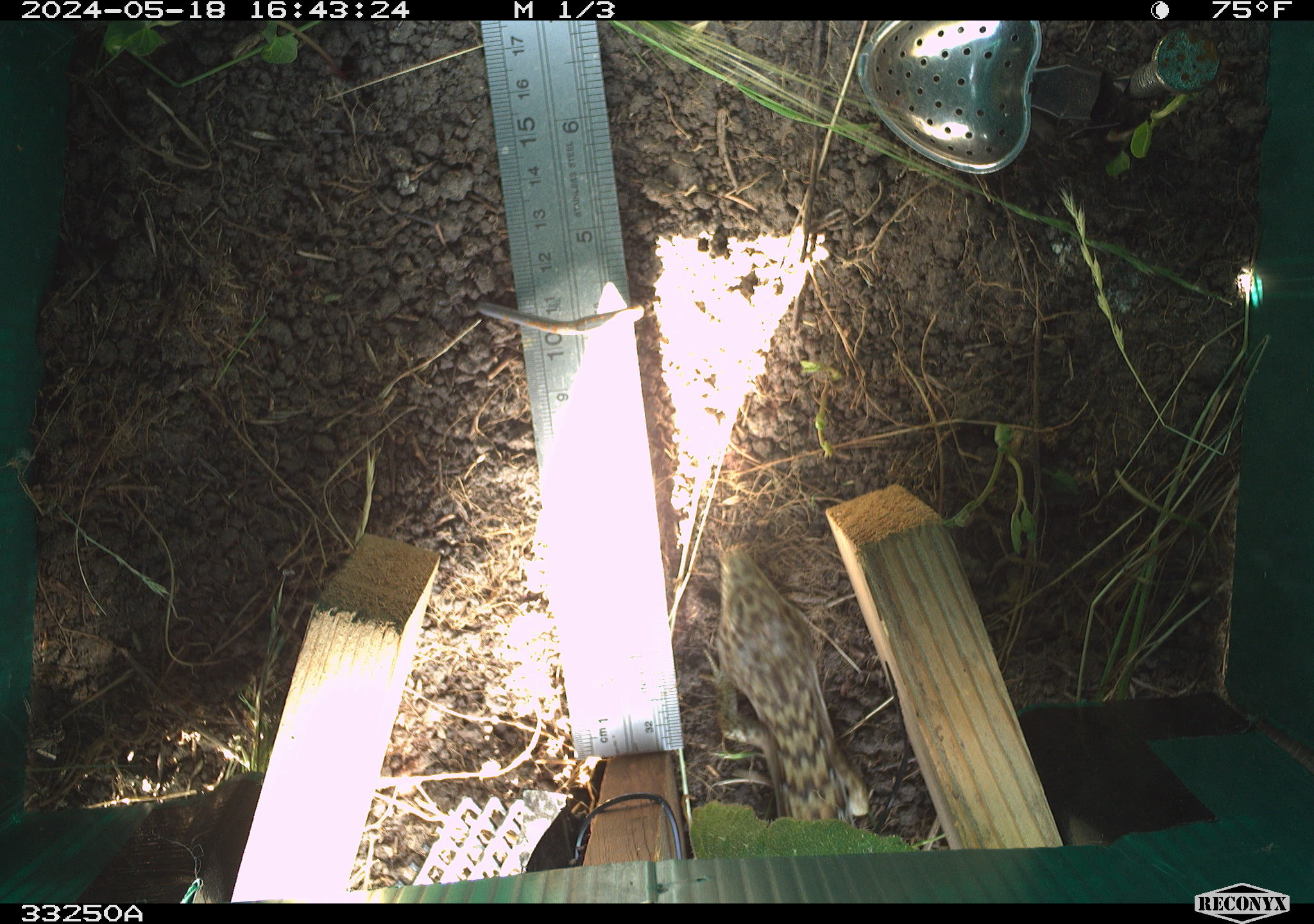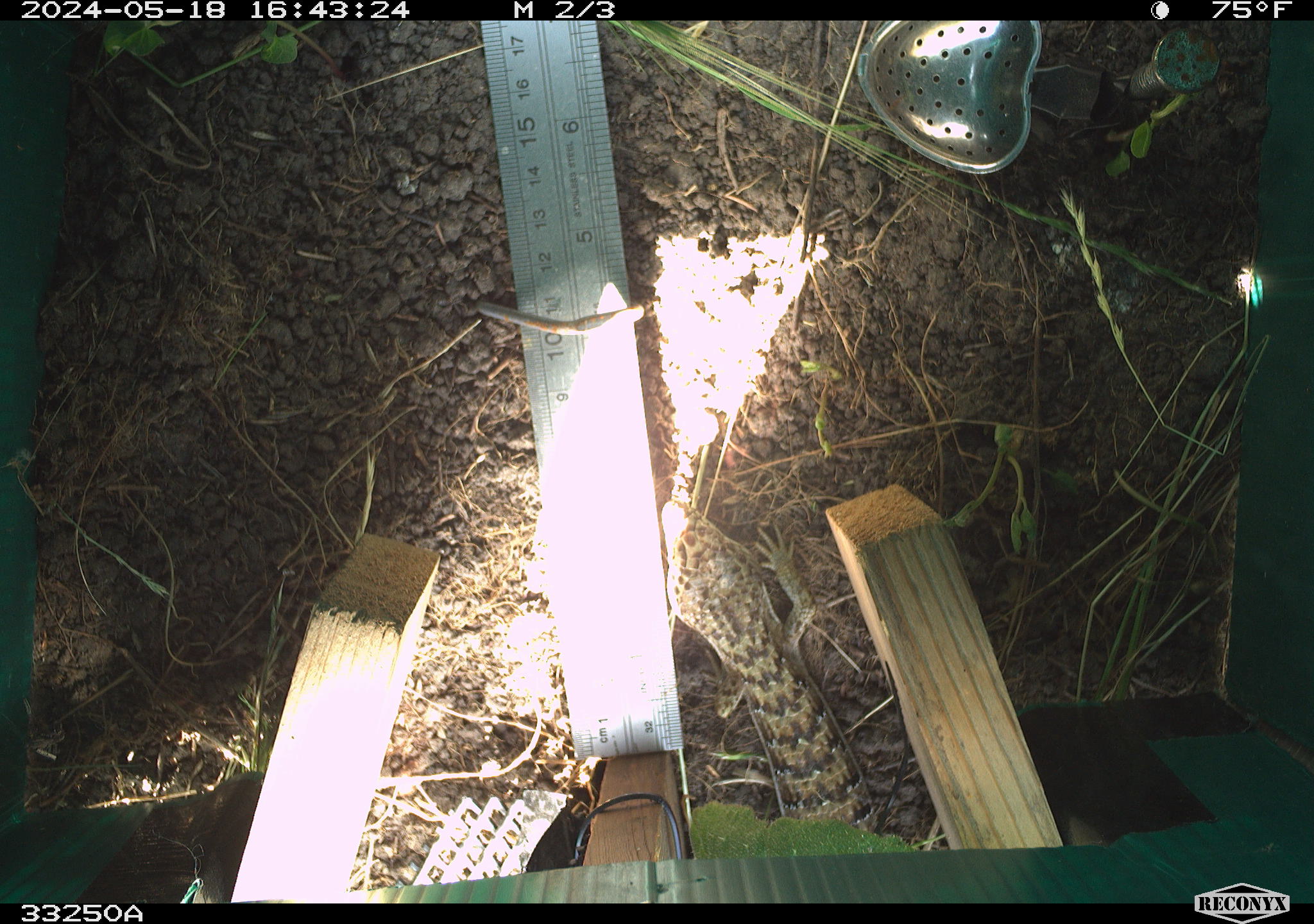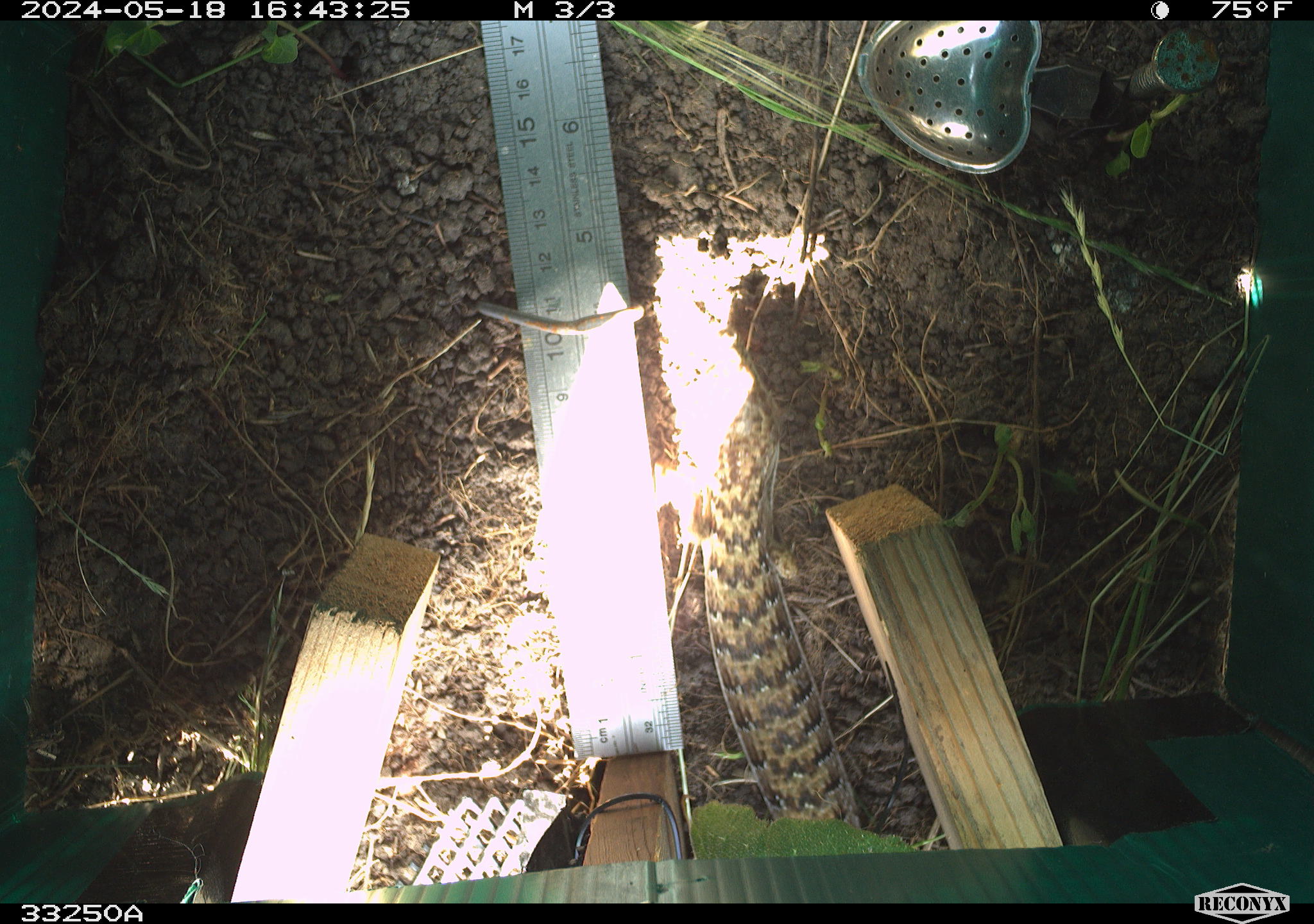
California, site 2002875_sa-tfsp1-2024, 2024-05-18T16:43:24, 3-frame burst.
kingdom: Animalia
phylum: Chordata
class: Reptilia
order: Squamata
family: Anguidae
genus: Elgaria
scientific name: Elgaria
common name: alligator lizards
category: elgaria species